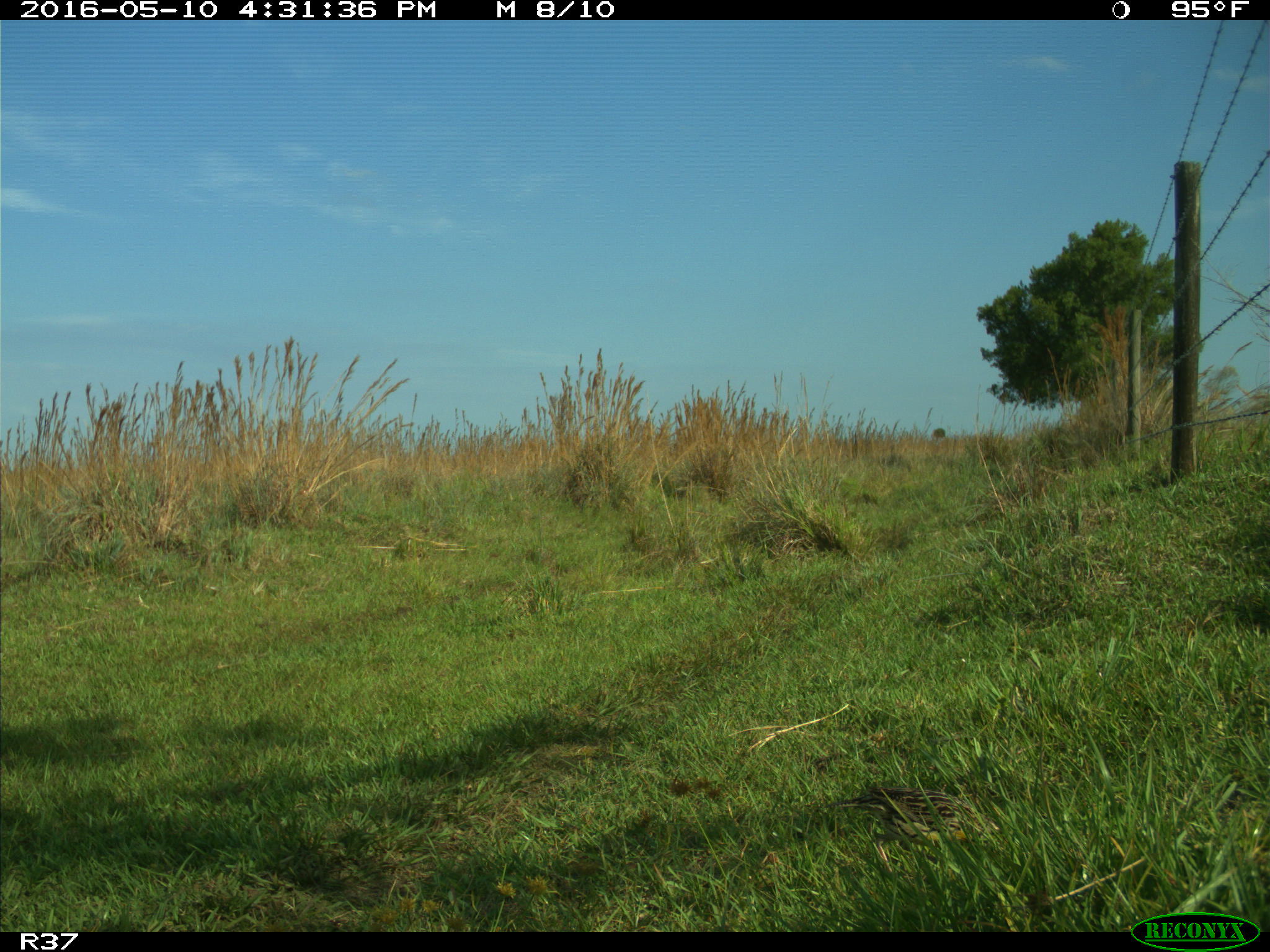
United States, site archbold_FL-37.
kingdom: Animalia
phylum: Chordata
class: Aves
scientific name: Aves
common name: birds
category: unidentified bird